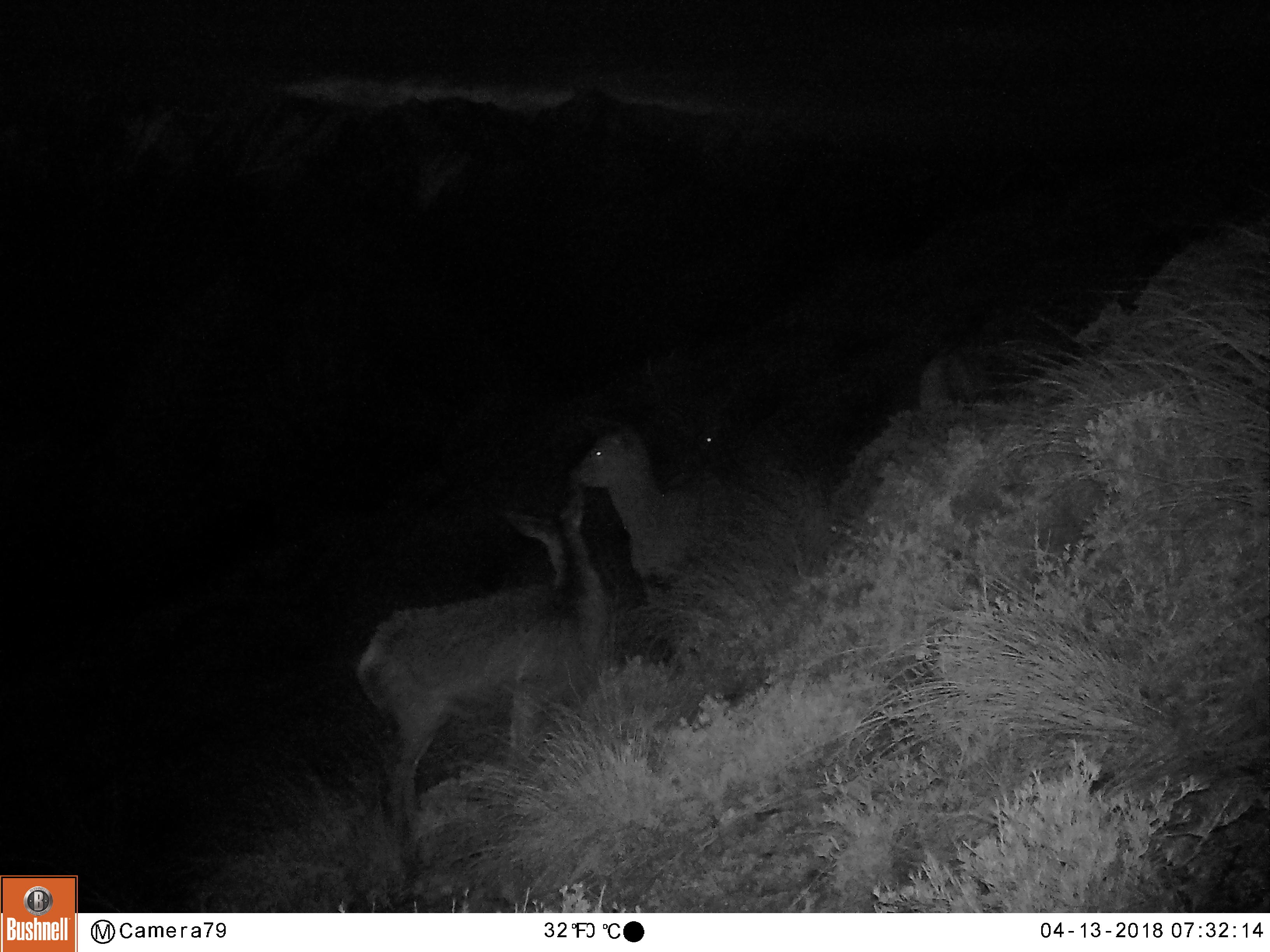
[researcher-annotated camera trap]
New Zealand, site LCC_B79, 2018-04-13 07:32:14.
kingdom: Animalia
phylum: Chordata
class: Mammalia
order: Artiodactyla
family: Cervidae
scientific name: Cervidae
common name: deer